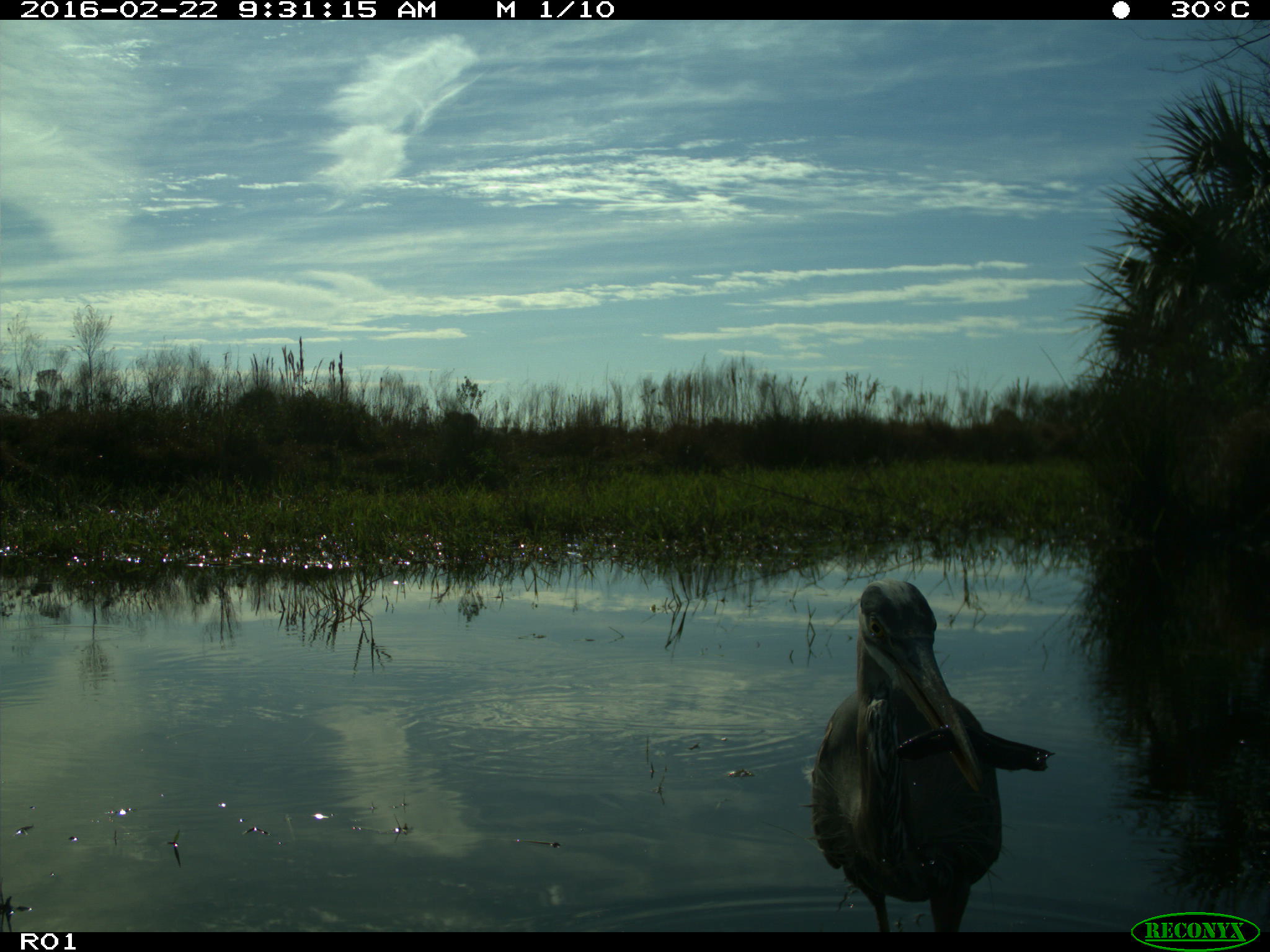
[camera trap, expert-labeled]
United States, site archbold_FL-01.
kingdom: Animalia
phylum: Chordata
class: Aves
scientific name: Aves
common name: birds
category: unidentified bird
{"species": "unidentified bird (birds) (Aves)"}